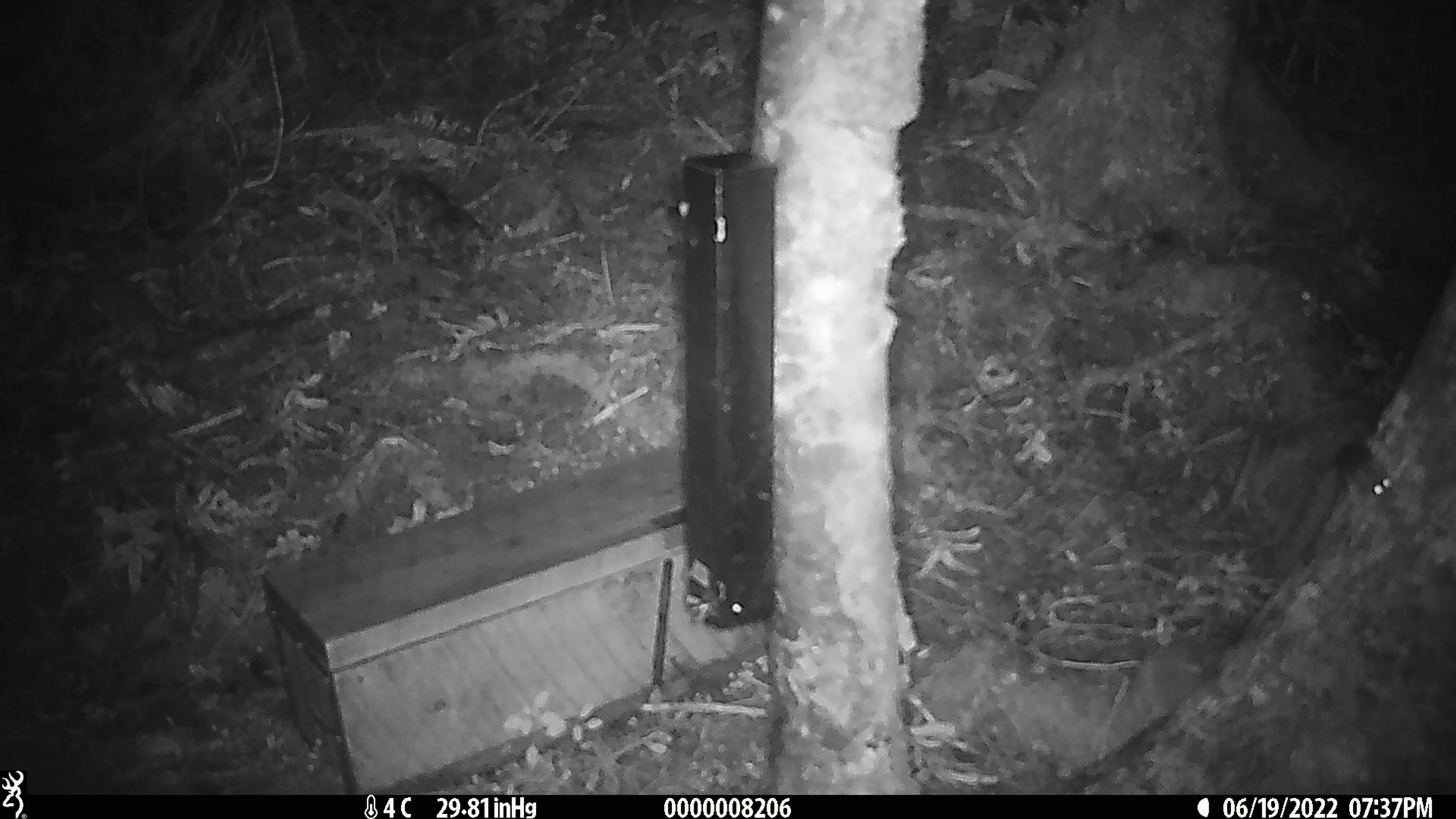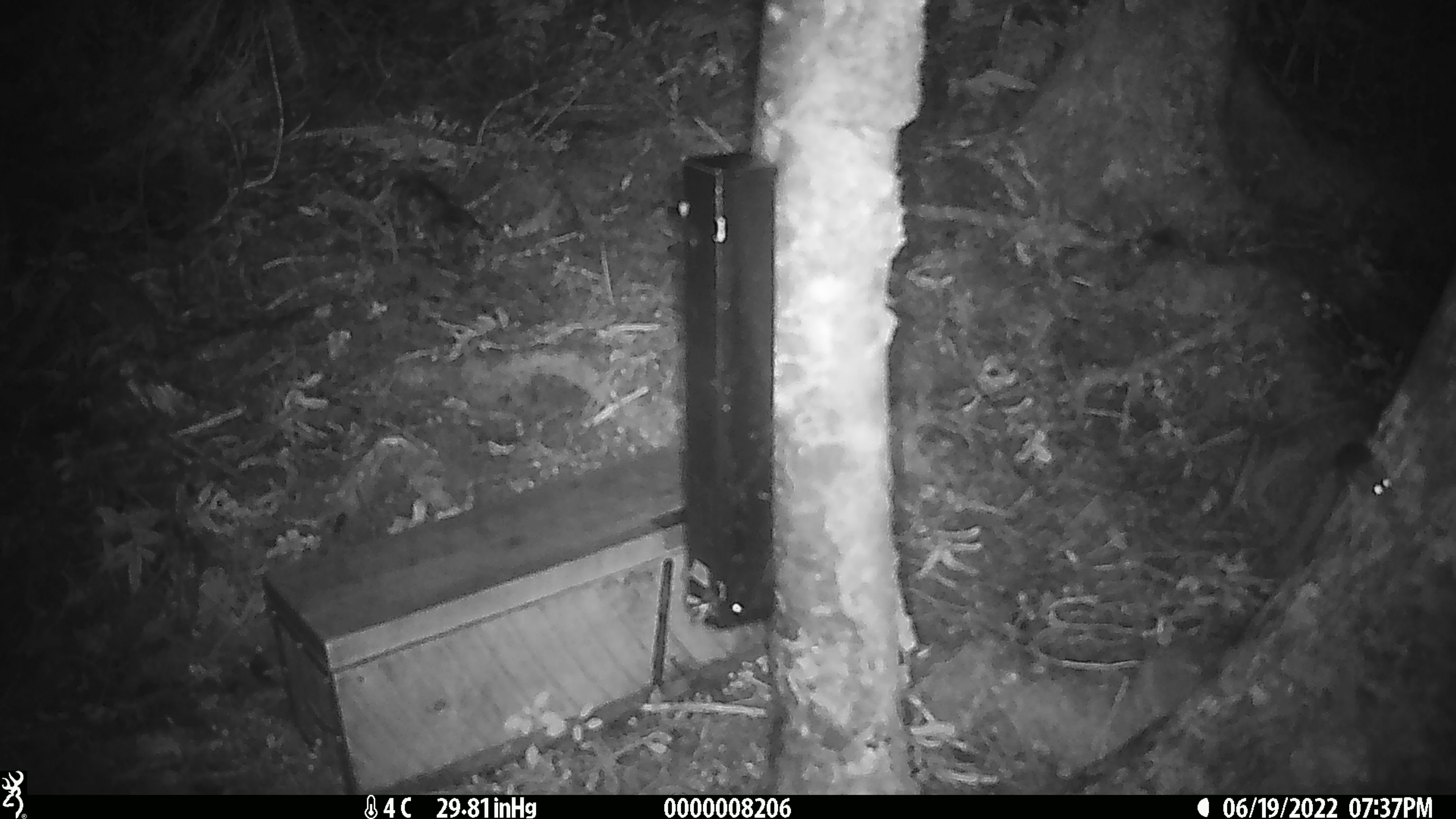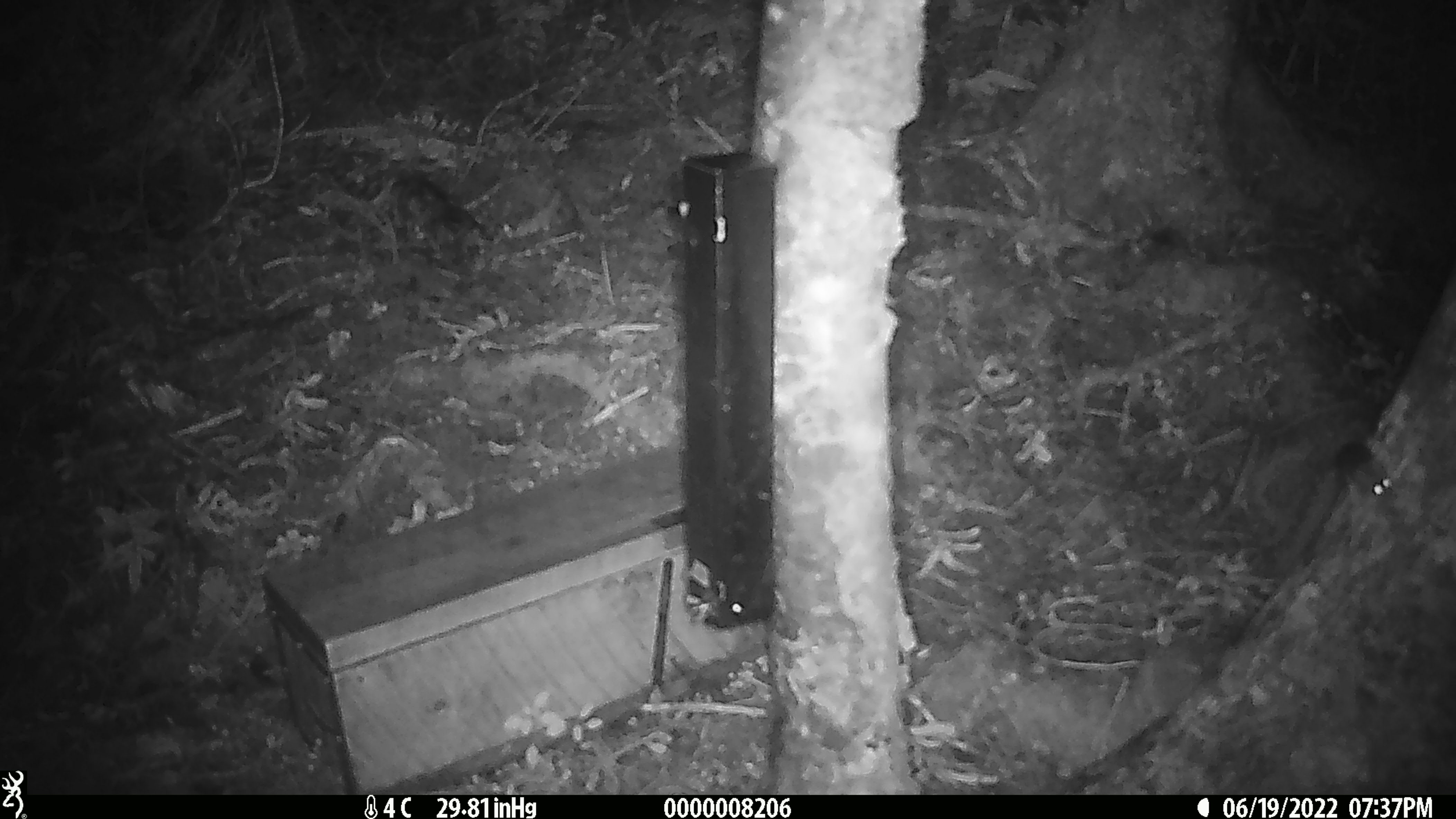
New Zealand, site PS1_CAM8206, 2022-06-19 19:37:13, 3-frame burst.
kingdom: Animalia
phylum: Chordata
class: Mammalia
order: Rodentia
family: Muridae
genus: Mus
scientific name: Mus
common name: mouse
Mouse (Mus).